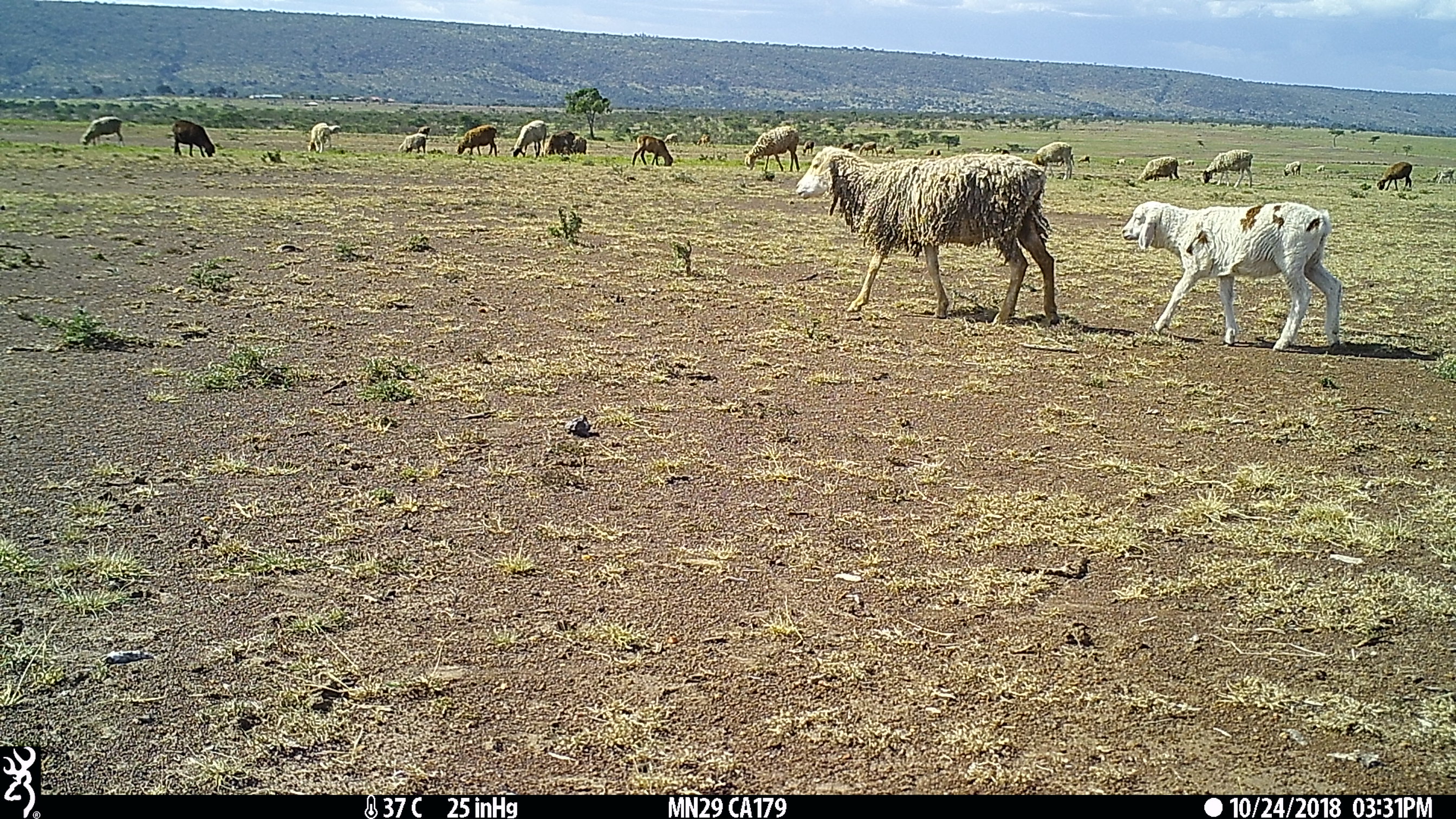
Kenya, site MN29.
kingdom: Animalia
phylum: Chordata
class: Mammalia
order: Artiodactyla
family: Bovidae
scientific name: Bovidae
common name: sheep or goat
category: shoat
Shoat (sheep or goat) (Bovidae).